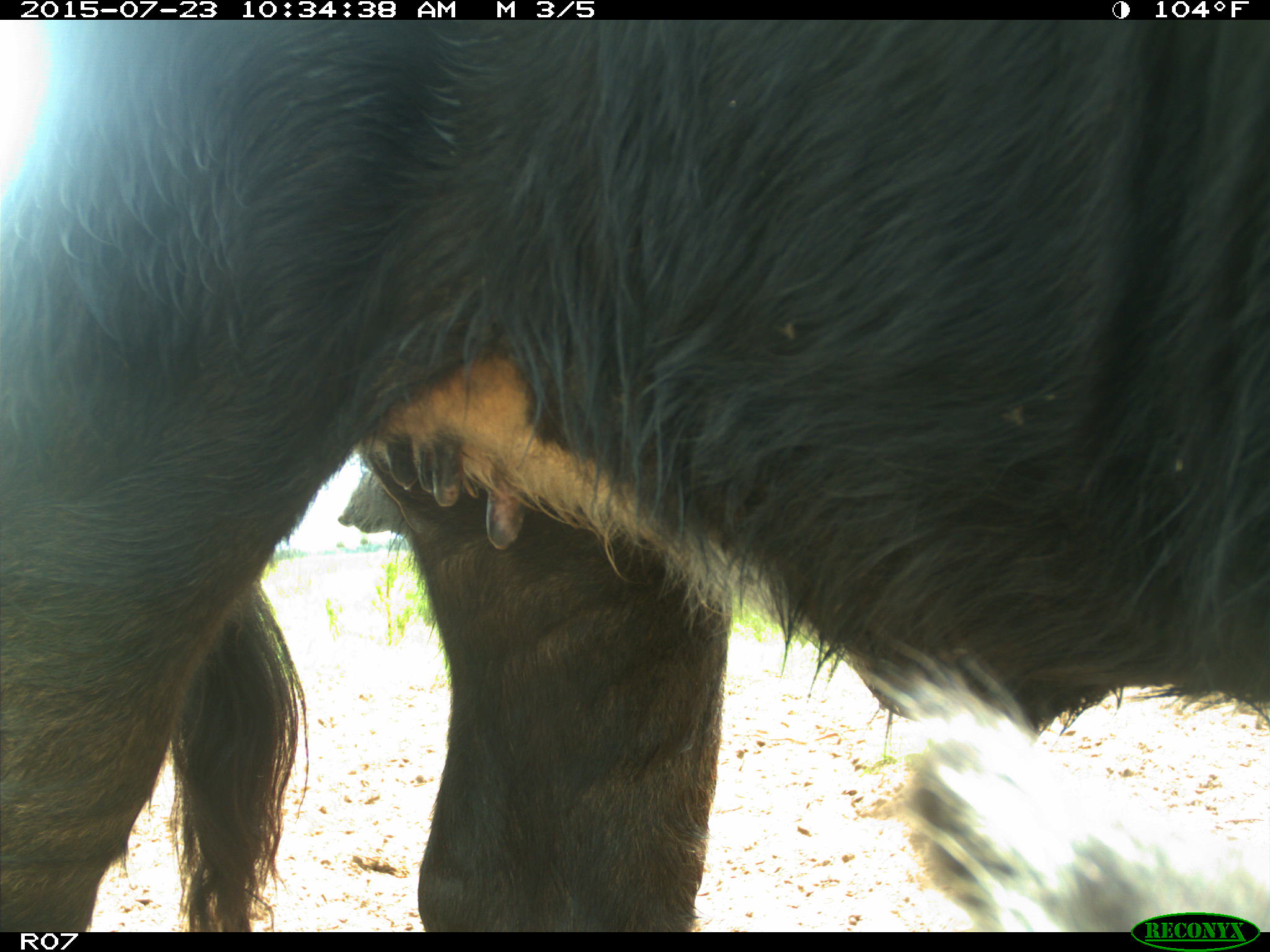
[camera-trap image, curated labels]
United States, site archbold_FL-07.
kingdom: Animalia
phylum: Chordata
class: Mammalia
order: Artiodactyla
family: Bovidae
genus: Bos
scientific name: Bos taurus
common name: domestic cow